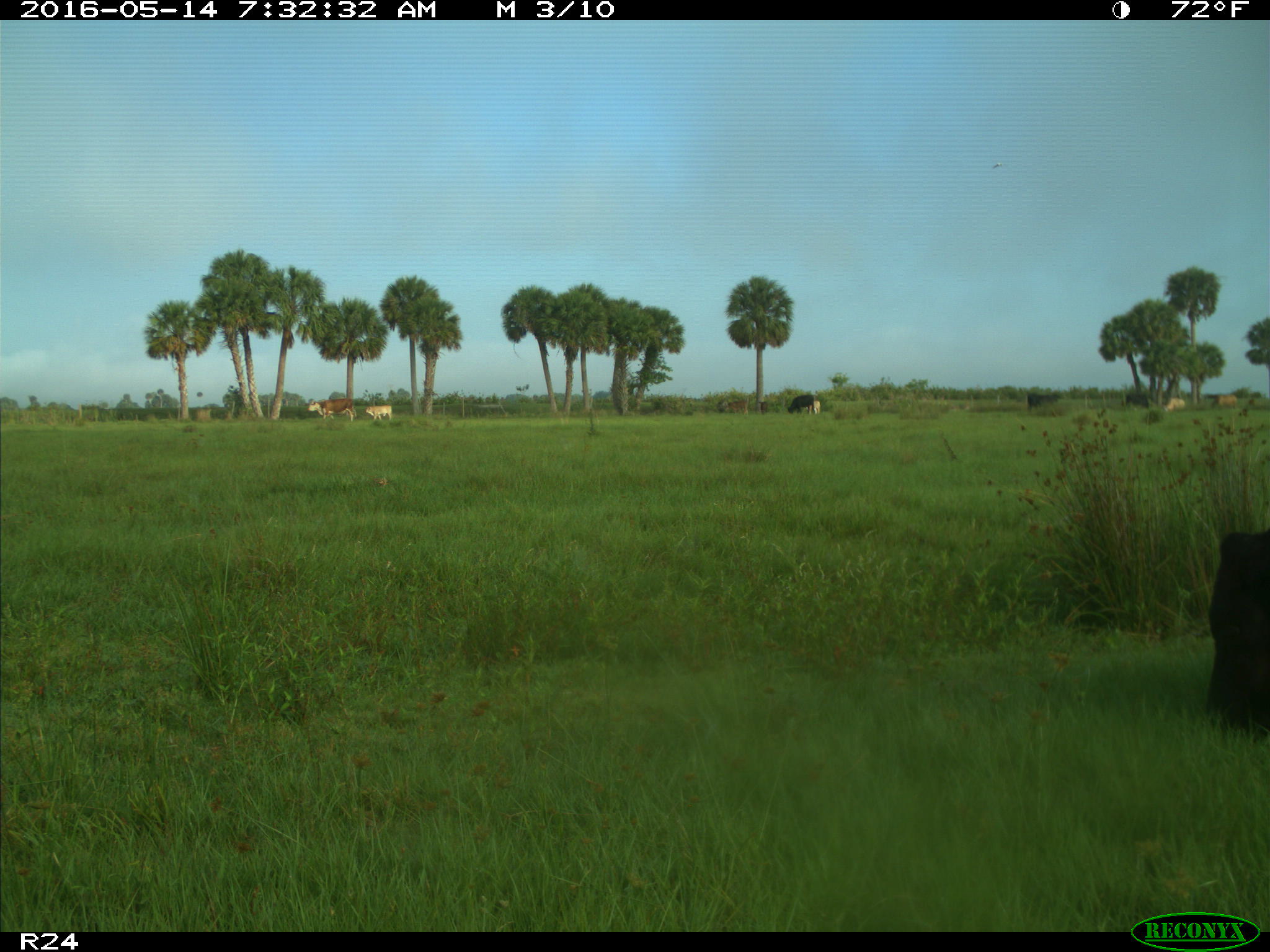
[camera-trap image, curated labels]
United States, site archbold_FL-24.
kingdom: Animalia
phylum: Chordata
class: Mammalia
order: Artiodactyla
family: Bovidae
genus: Bos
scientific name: Bos taurus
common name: domestic cow